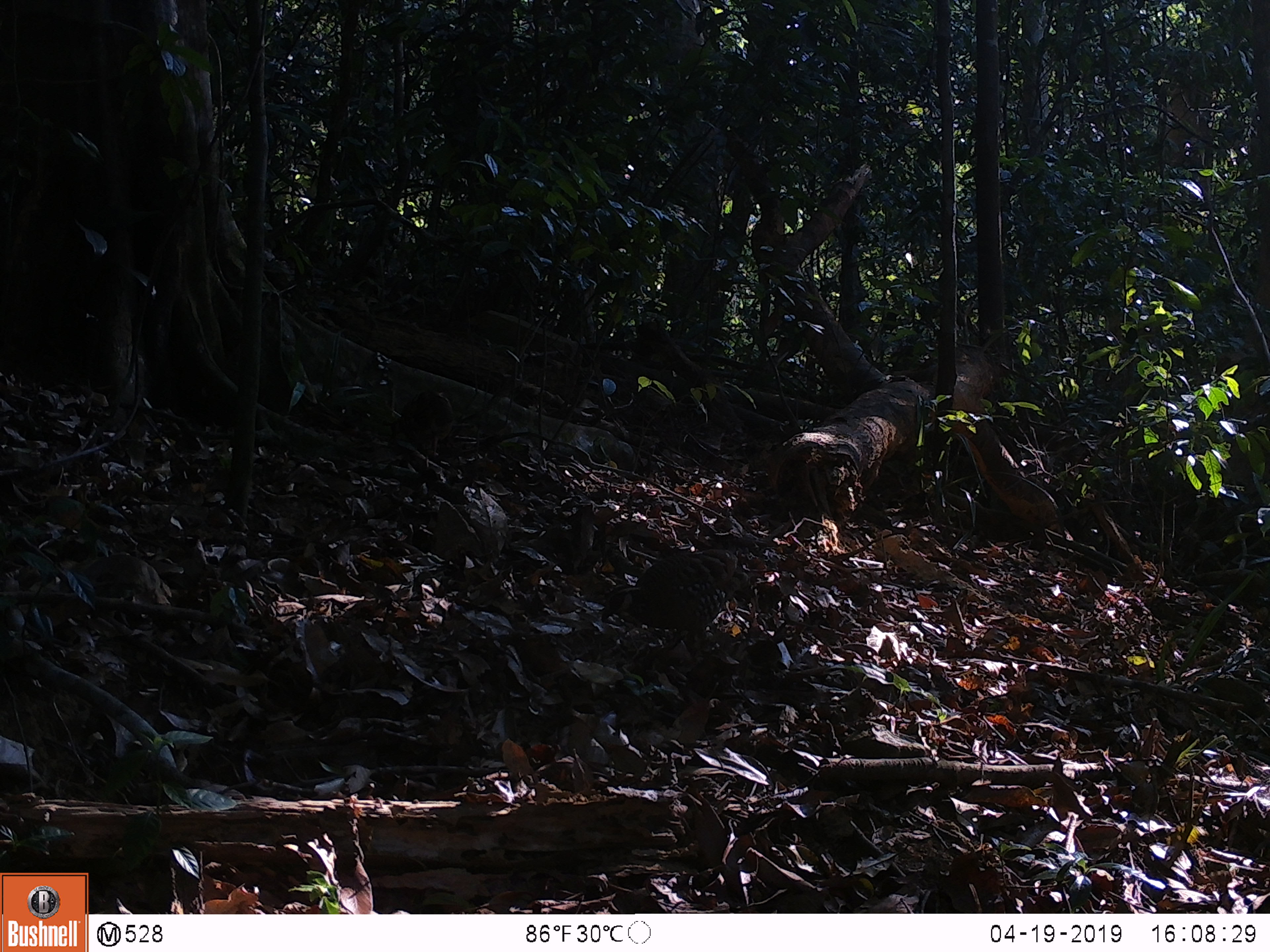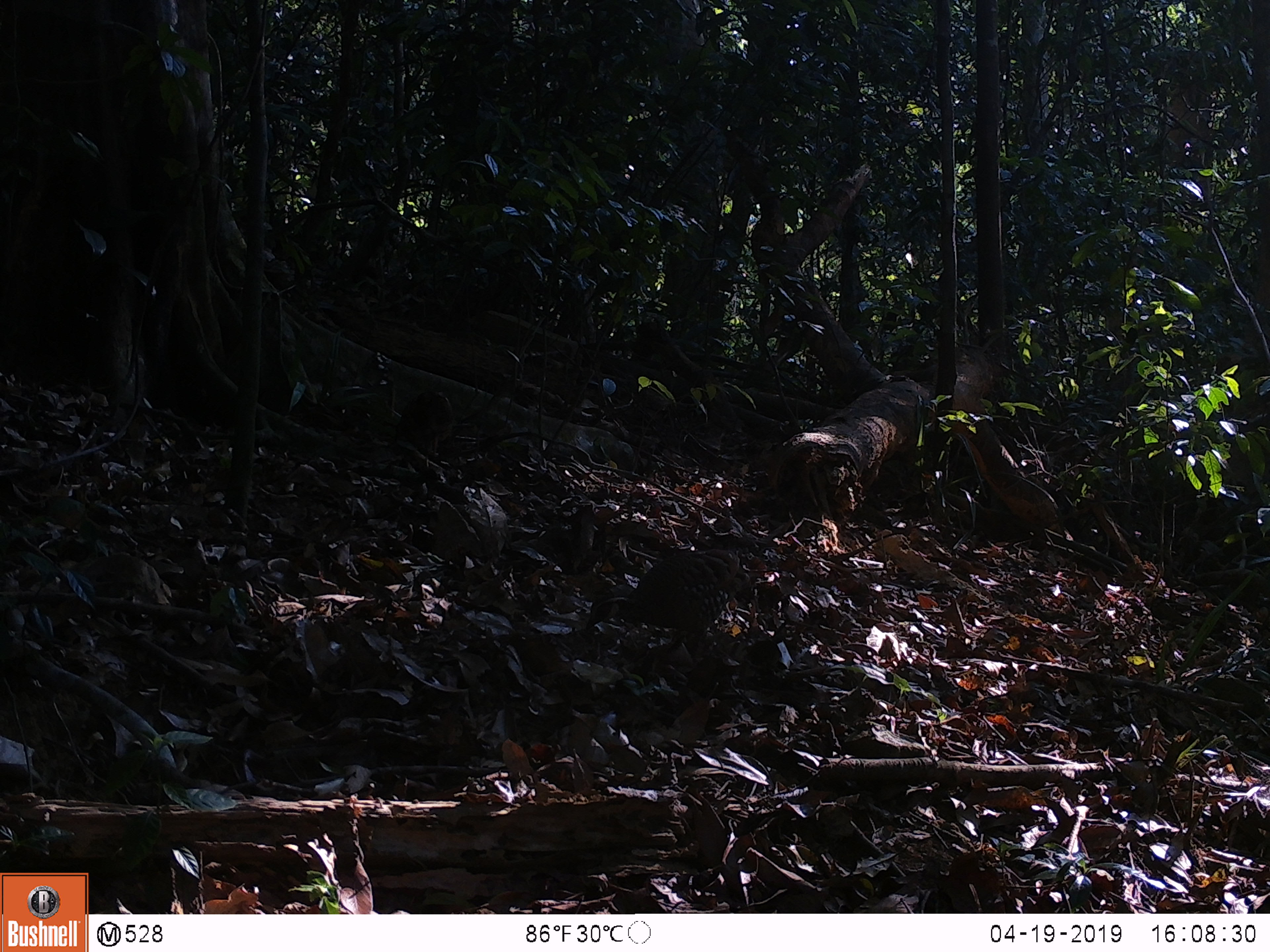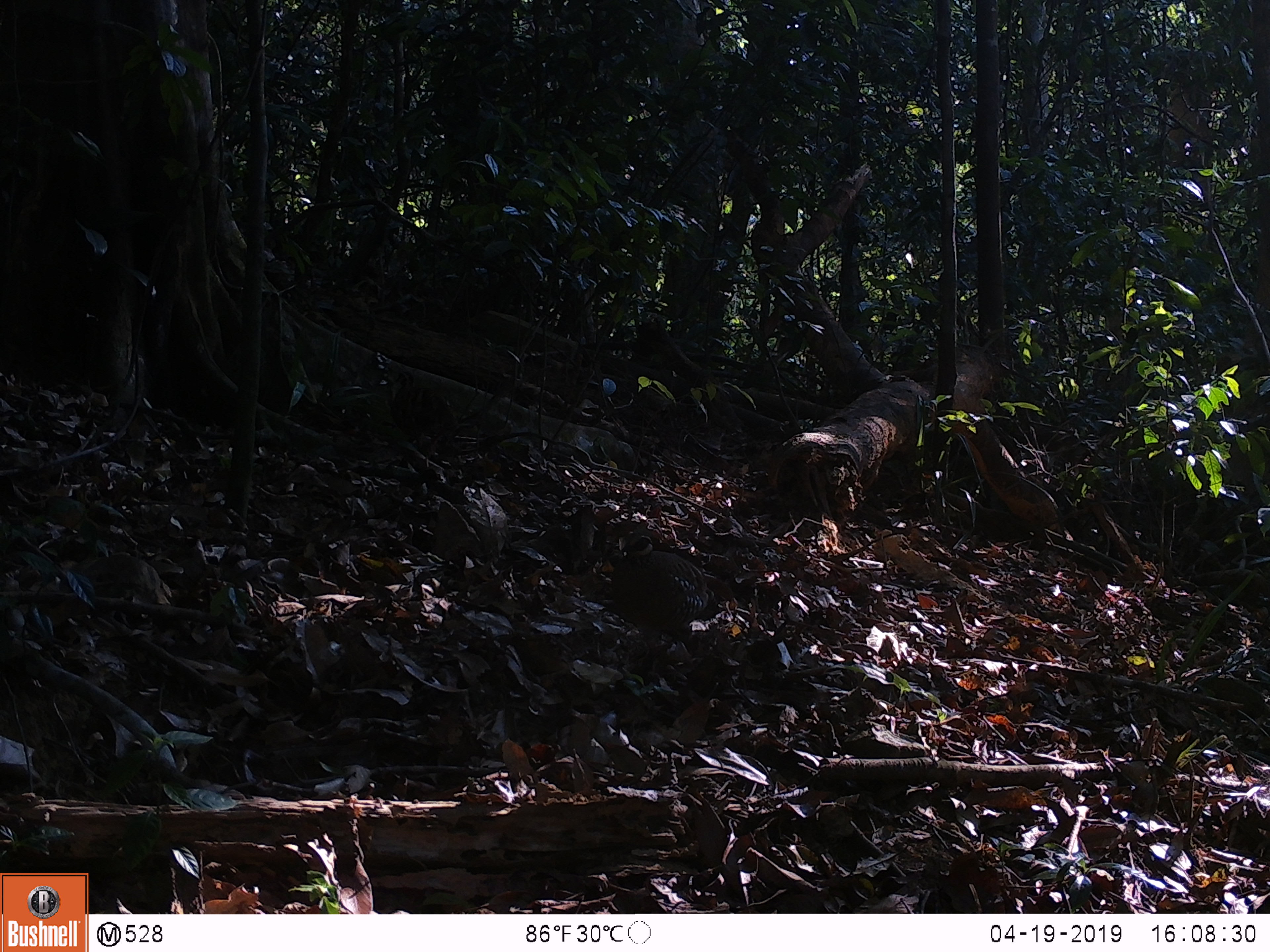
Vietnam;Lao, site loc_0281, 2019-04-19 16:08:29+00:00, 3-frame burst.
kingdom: Animalia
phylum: Chordata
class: Aves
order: Galliformes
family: Phasianidae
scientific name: Phasianidae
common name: partridge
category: unidentified partridge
Unidentified partridge (partridge) (Phasianidae). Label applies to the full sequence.